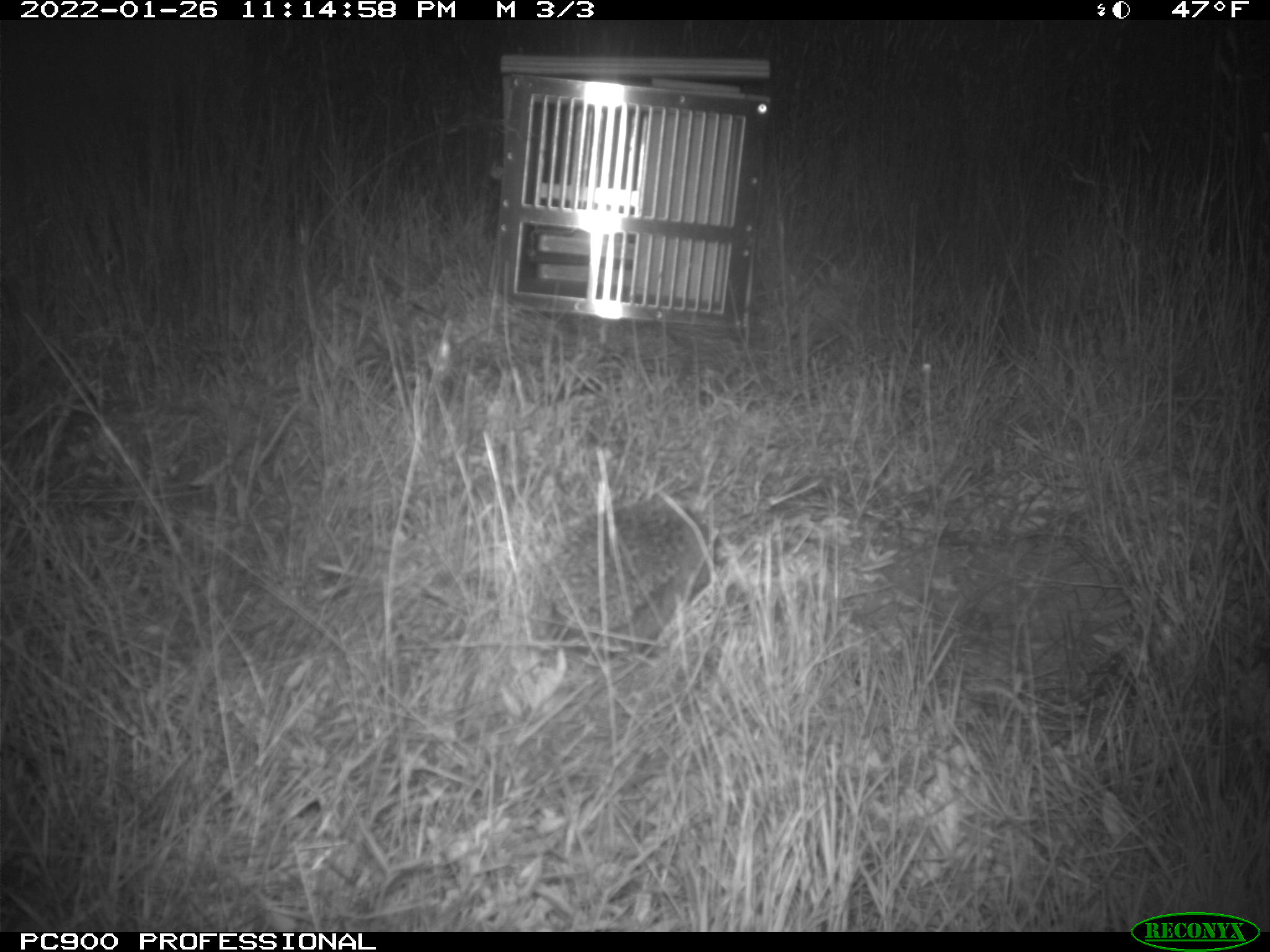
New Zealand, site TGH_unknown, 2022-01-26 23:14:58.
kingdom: Animalia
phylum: Chordata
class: Mammalia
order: Eulipotyphla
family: Erinaceidae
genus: Erinaceus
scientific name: Erinaceus europaeus europaeus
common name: european hedgehog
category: hedgehog